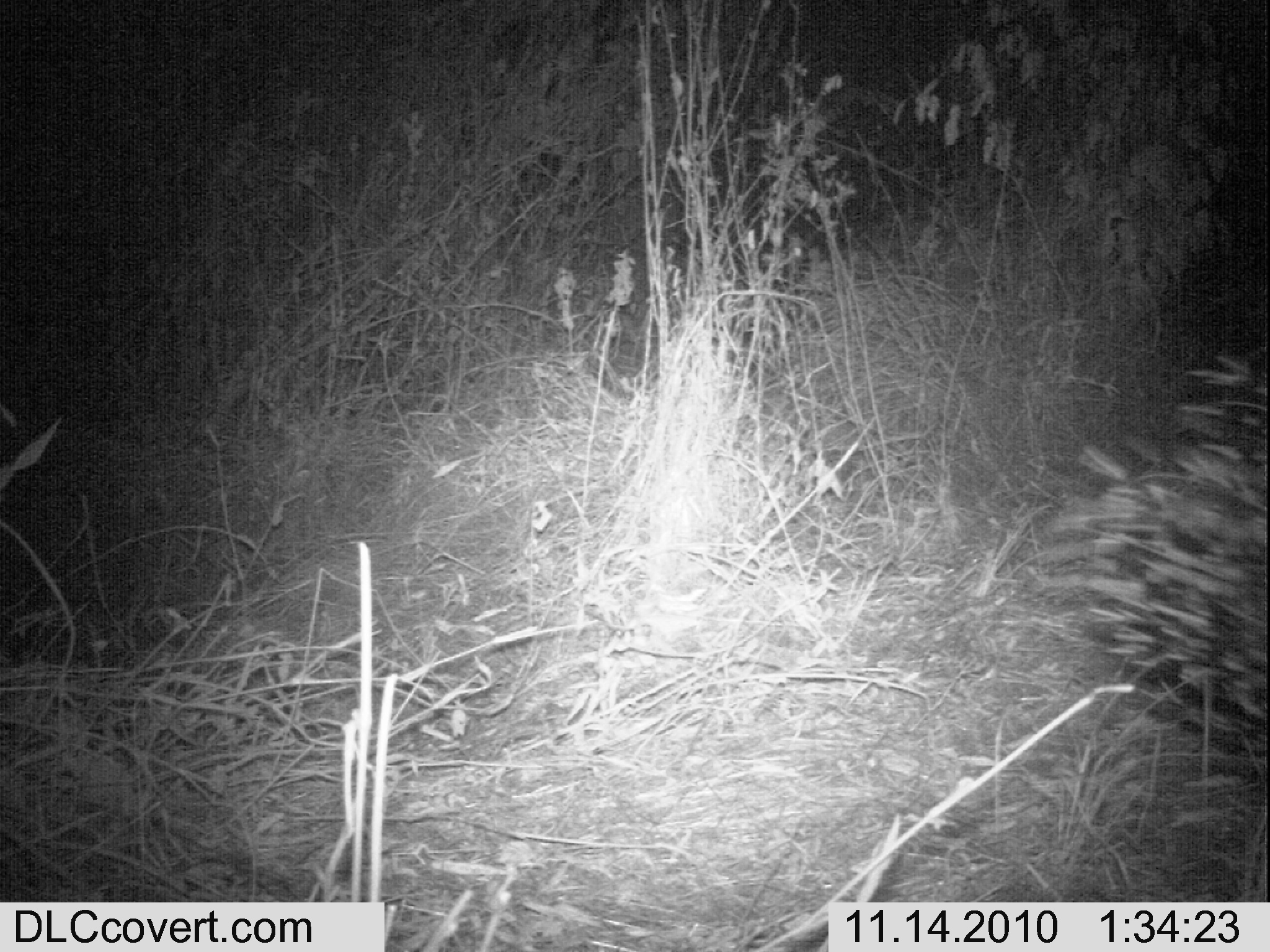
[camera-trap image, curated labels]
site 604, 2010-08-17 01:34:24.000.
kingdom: Animalia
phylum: Chordata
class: Mammalia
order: Rodentia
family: Hystricidae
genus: Hystrix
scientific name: Hystrix cristata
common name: crested porcupine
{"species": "Hystrix cristata (crested porcupine)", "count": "1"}